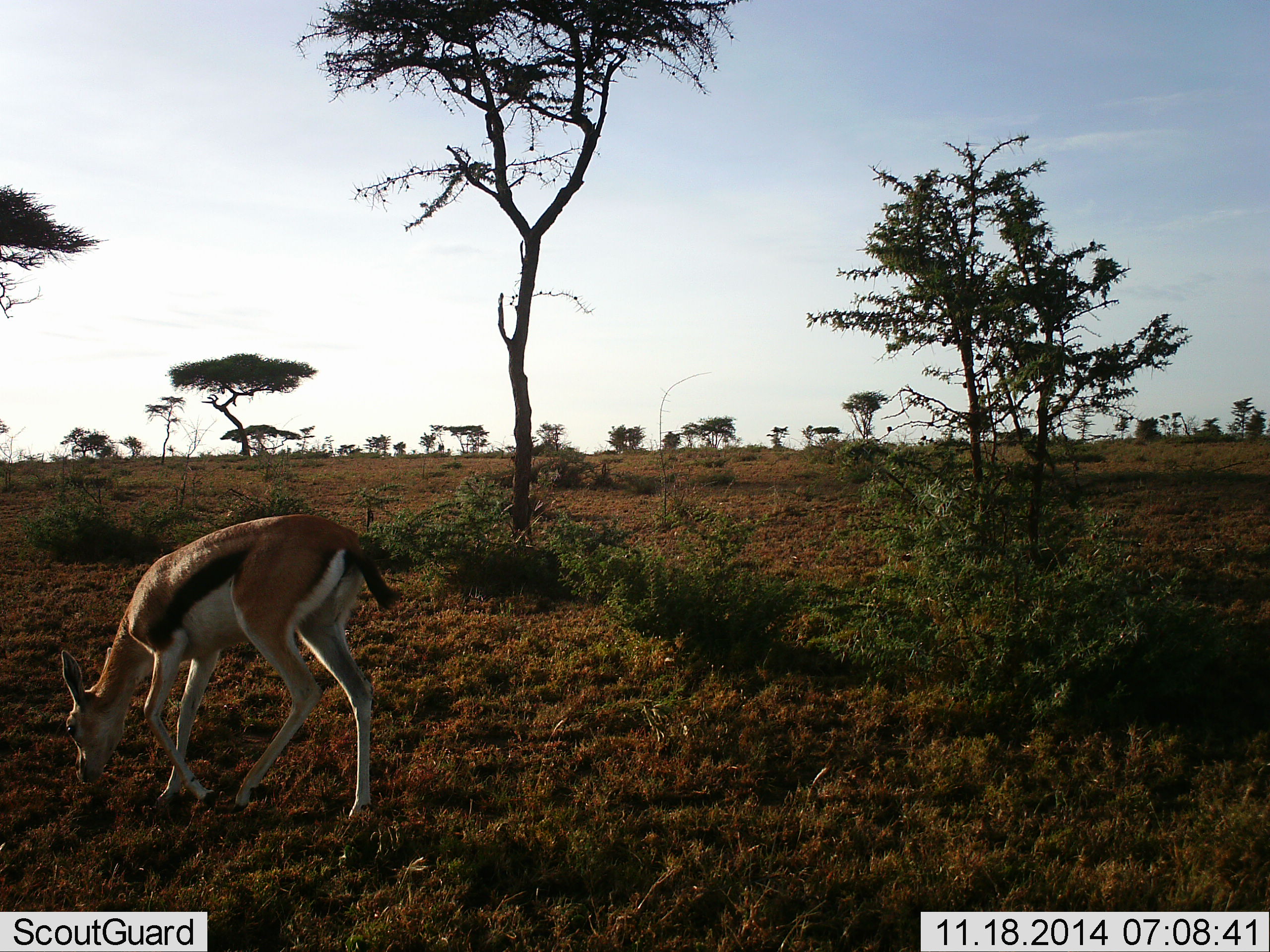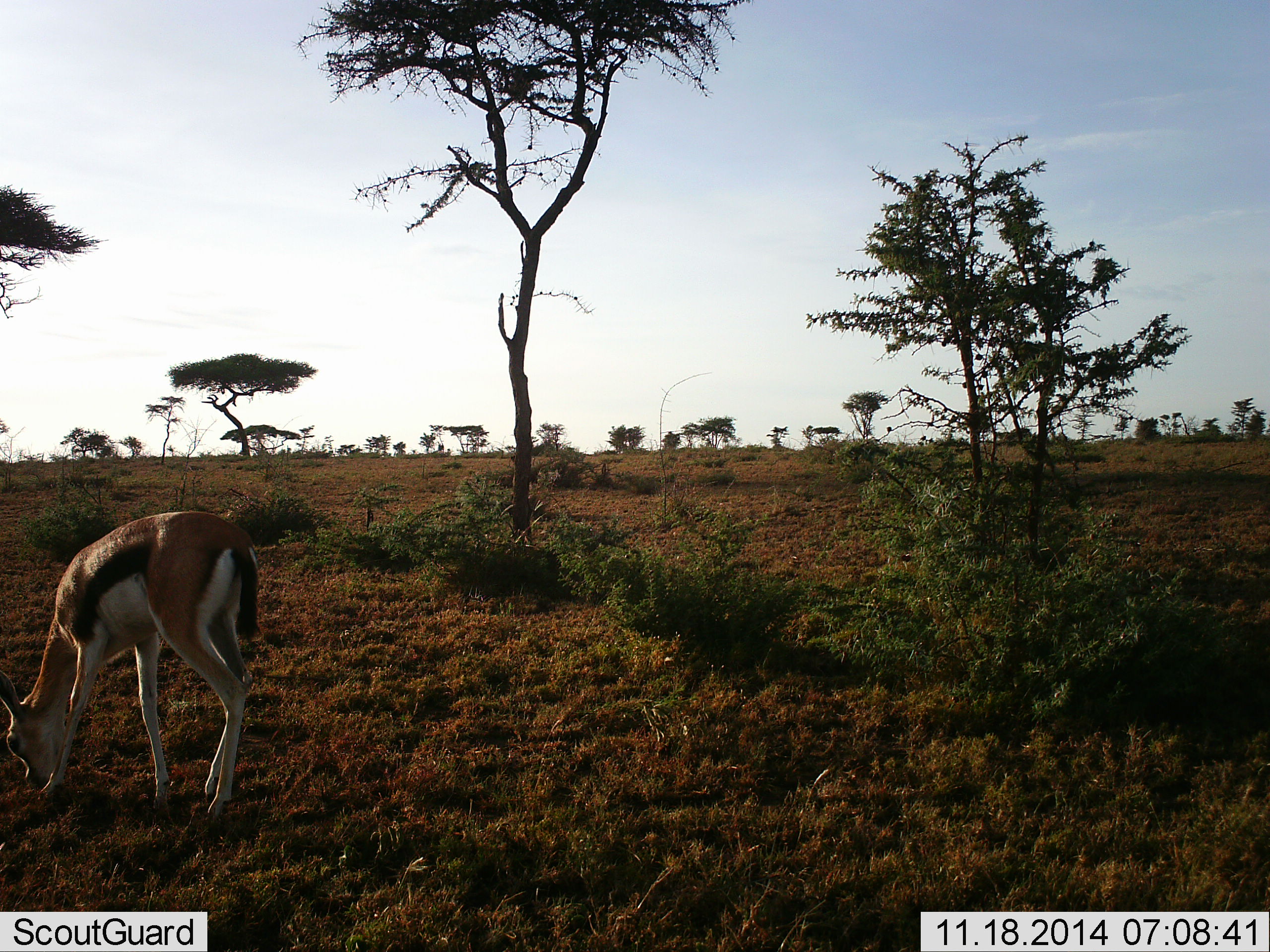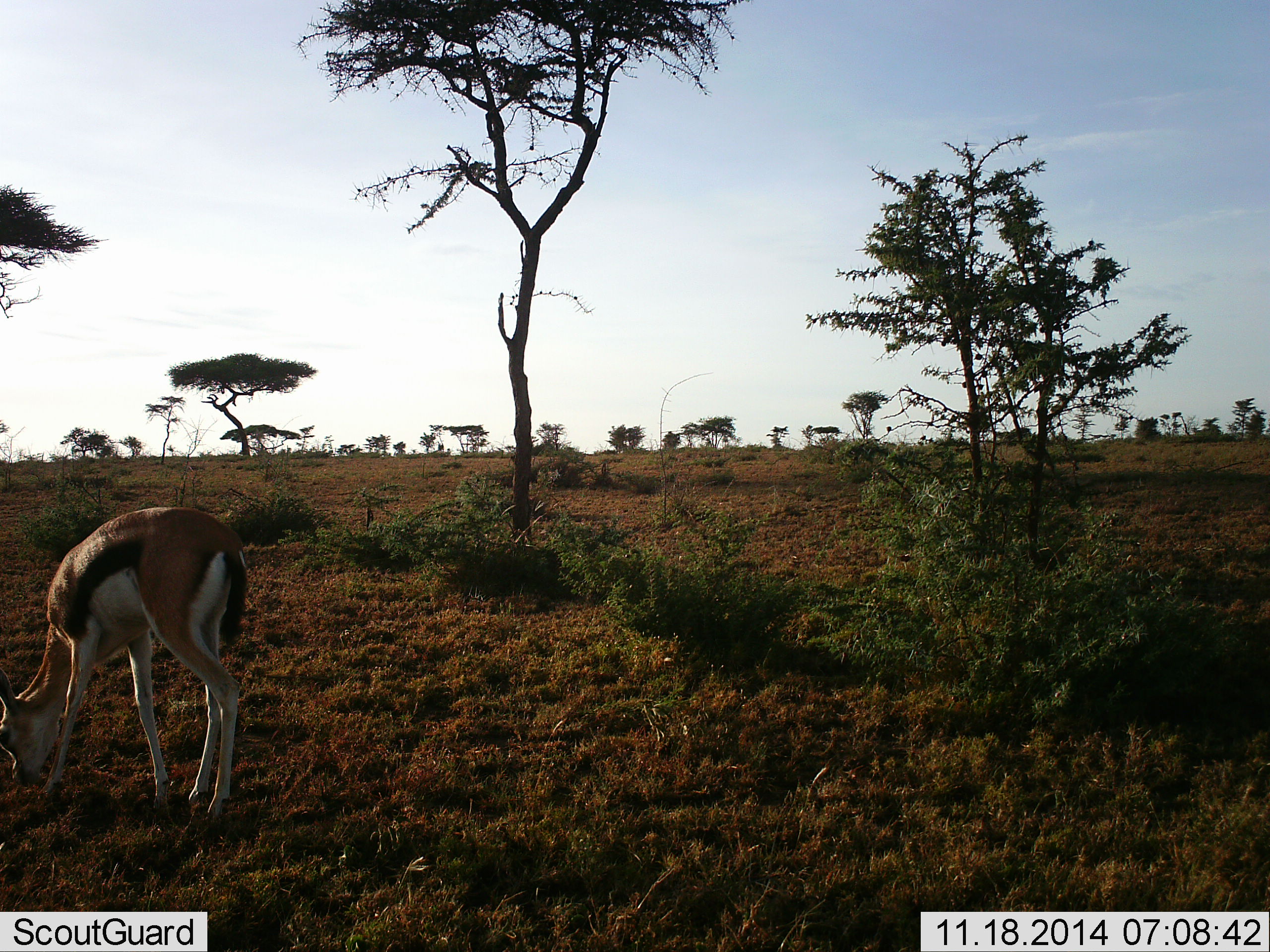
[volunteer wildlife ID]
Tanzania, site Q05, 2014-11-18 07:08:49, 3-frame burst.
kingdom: Animalia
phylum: Chordata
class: Mammalia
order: Artiodactyla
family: Bovidae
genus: Eudorcas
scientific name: Eudorcas thomsonii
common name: thomson's gazelle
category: gazellethomsons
Gazellethomsons (thomson's gazelle) (Eudorcas thomsonii), count 1. Behavior (volunteer vote fractions): standing 0%, resting 0%, moving 40%, interacting 0%. Young present (vote fraction): 10%. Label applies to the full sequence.